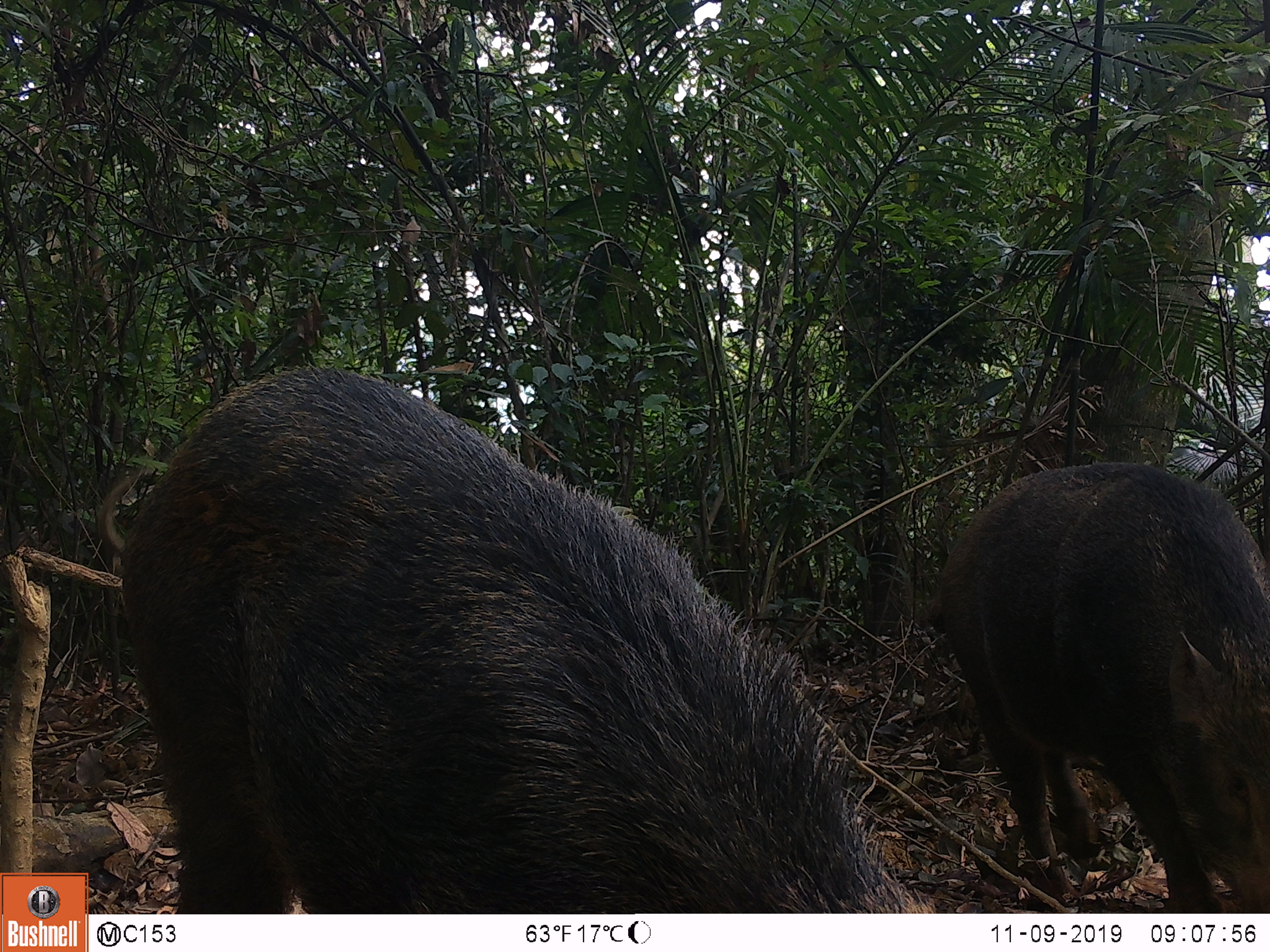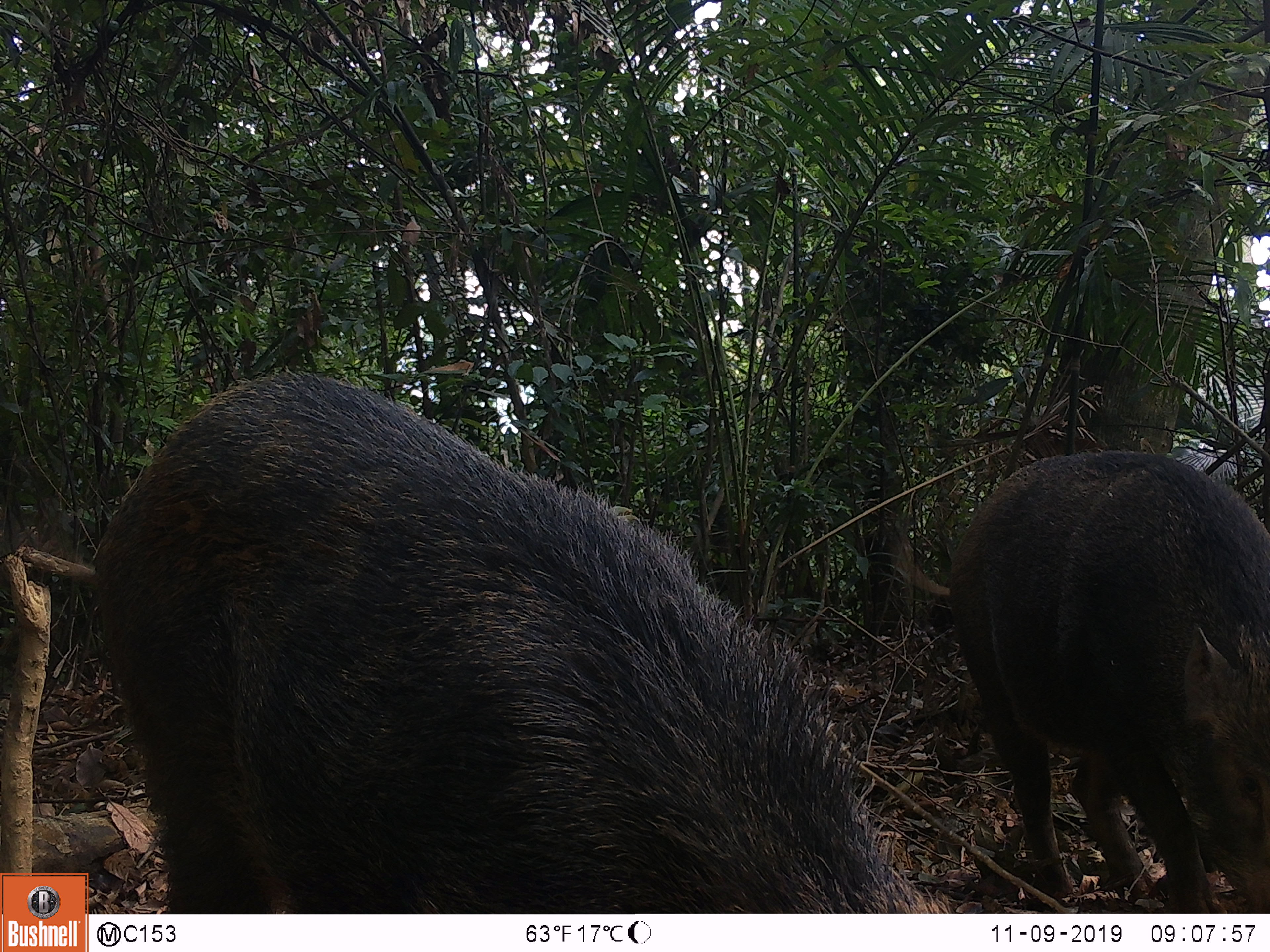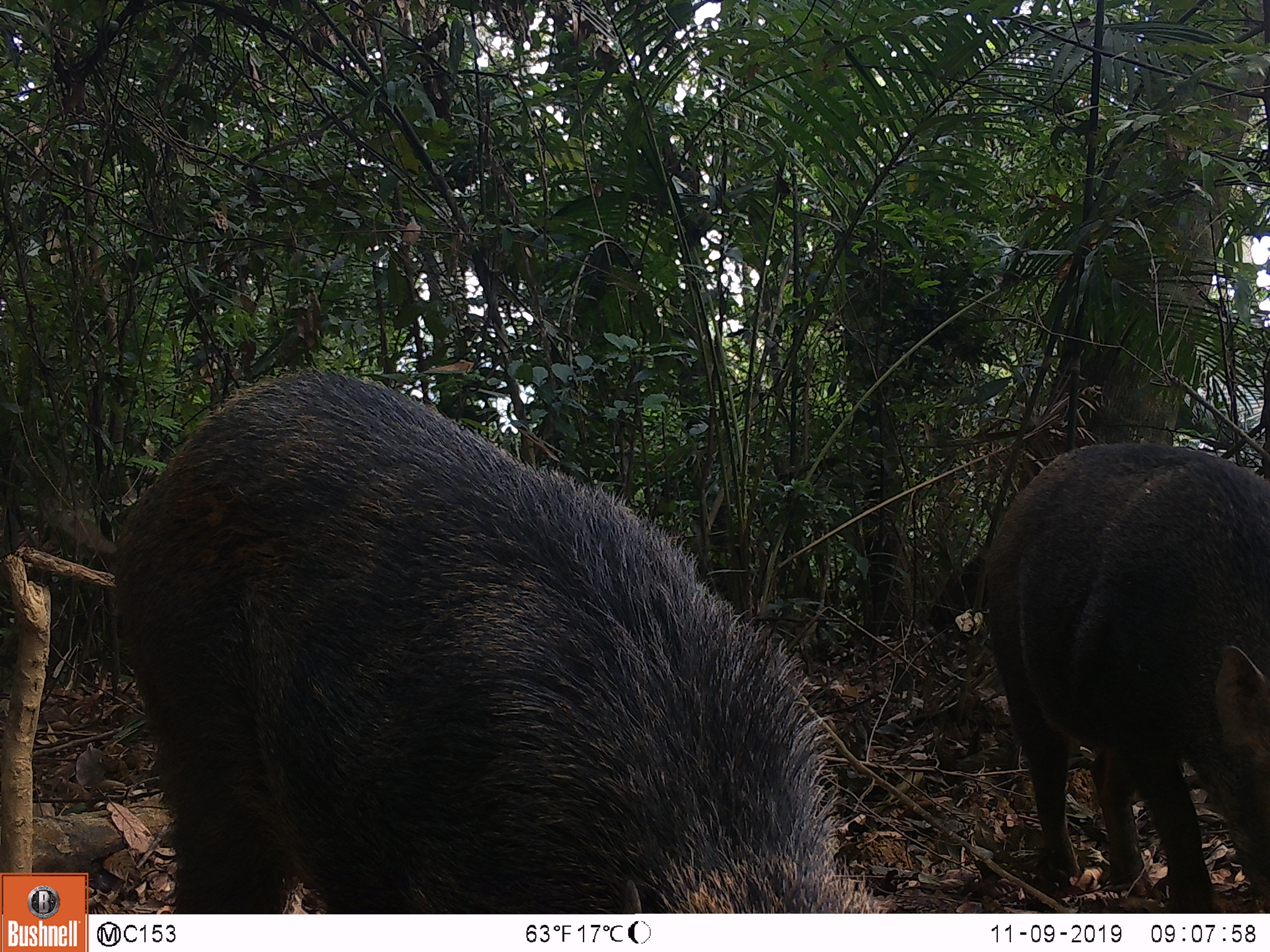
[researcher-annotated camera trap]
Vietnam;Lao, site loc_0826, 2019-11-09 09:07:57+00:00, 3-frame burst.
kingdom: Animalia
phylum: Chordata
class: Mammalia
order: Artiodactyla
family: Suidae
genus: Sus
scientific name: Sus scrofa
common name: eurasian wild pig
Eurasian wild pig (Sus scrofa). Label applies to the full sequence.